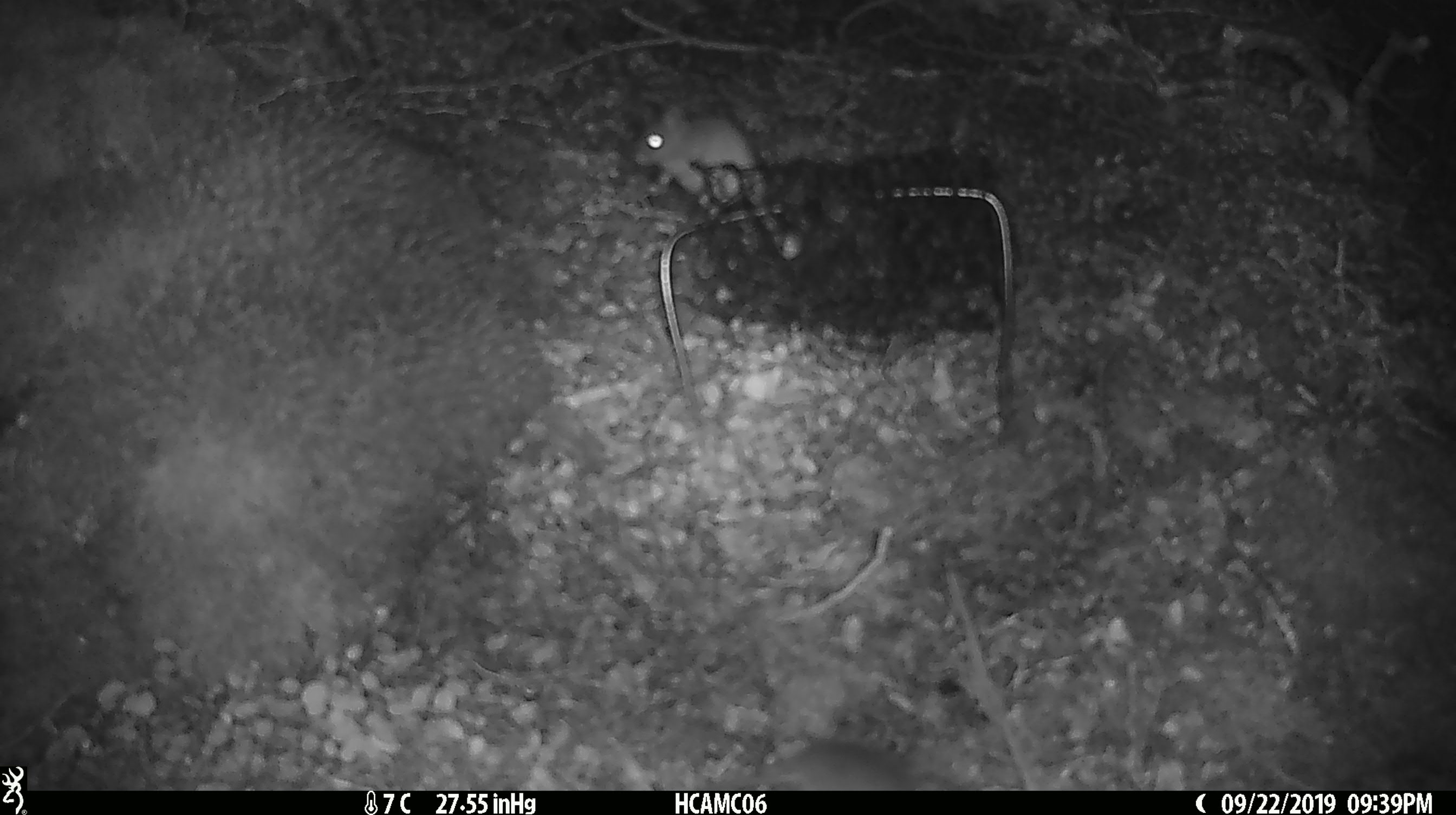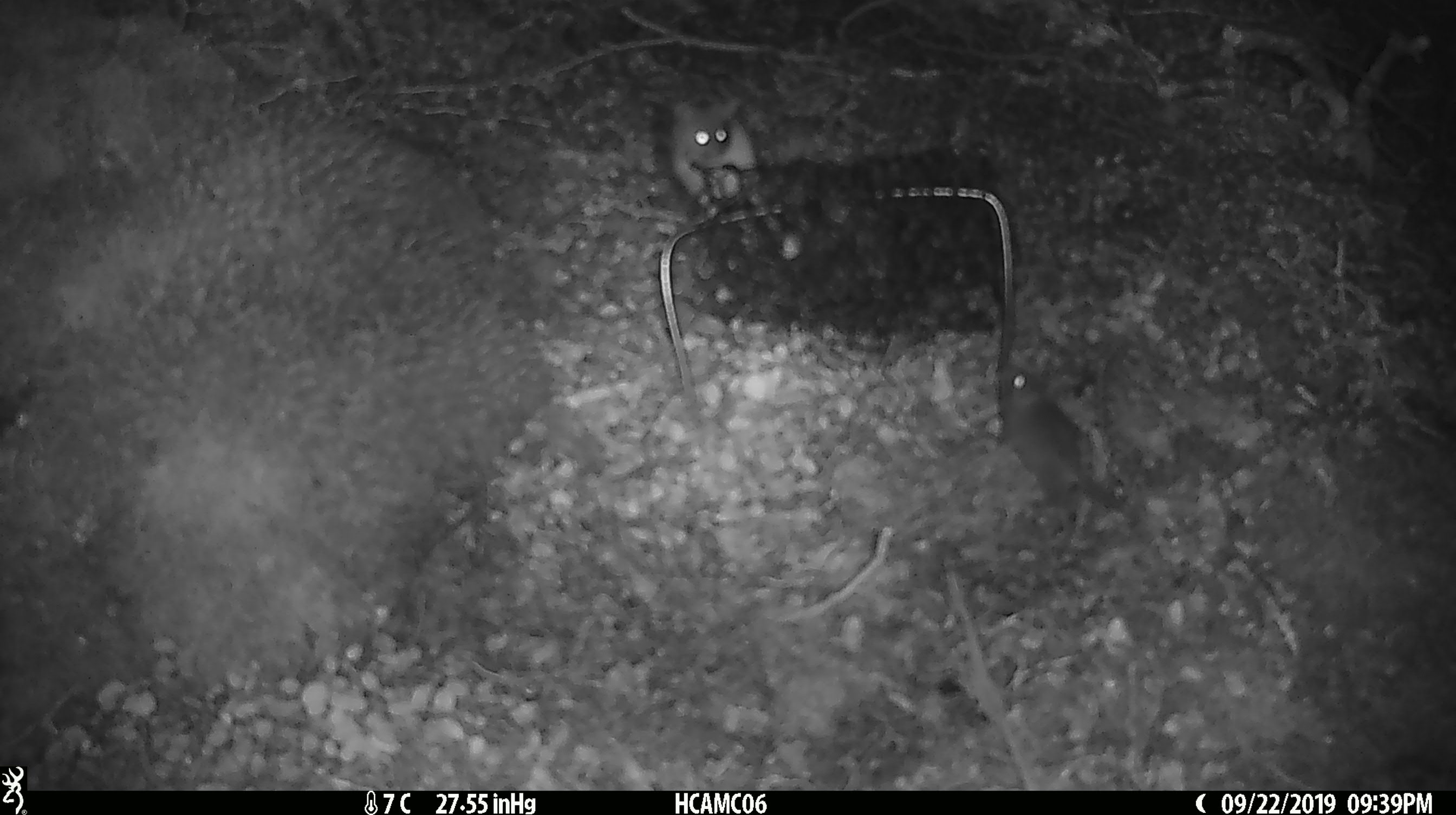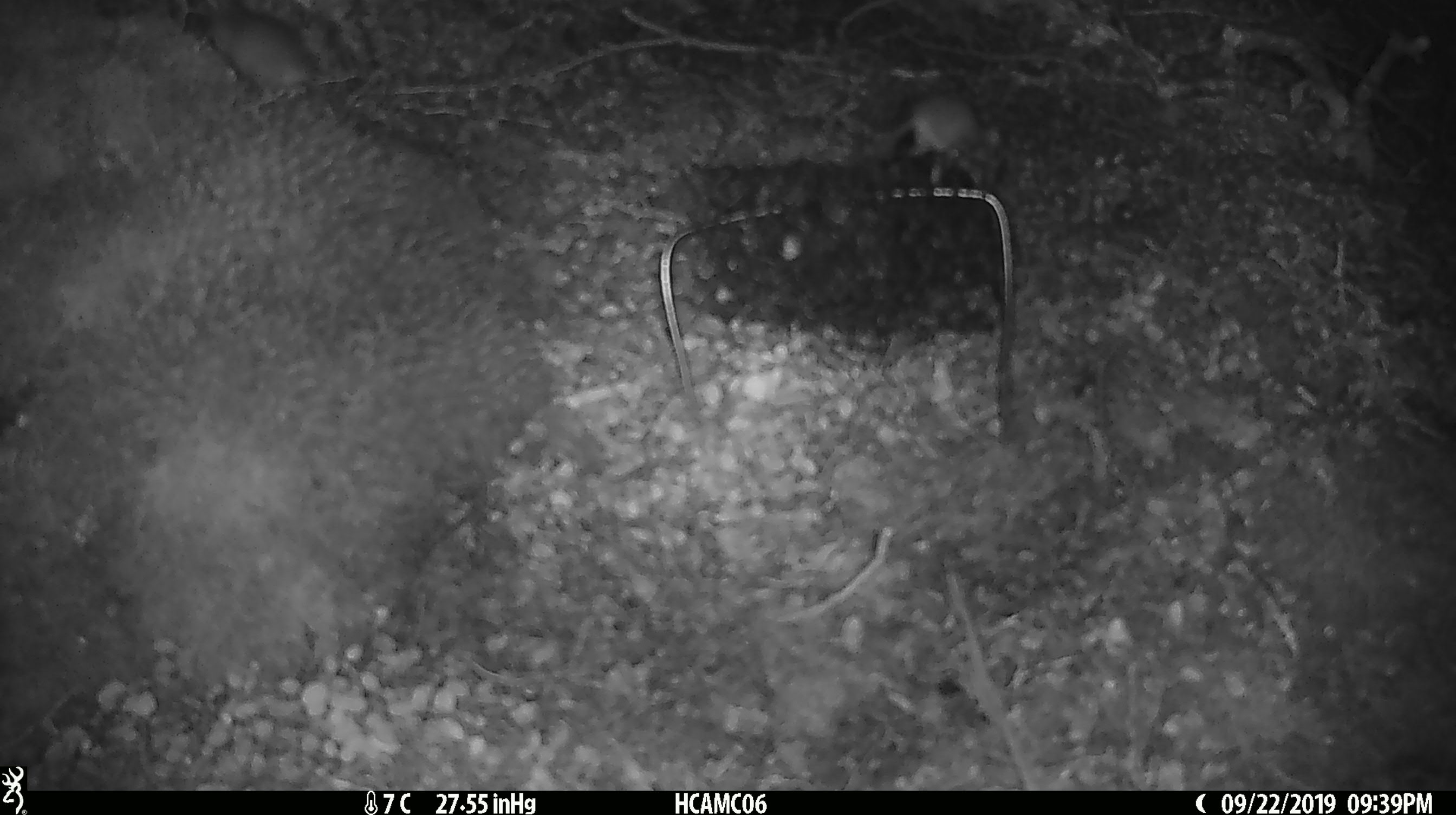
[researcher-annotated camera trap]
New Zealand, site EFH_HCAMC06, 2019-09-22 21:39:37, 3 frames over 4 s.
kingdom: Animalia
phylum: Chordata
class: Mammalia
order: Rodentia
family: Muridae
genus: Mus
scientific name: Mus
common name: mouse